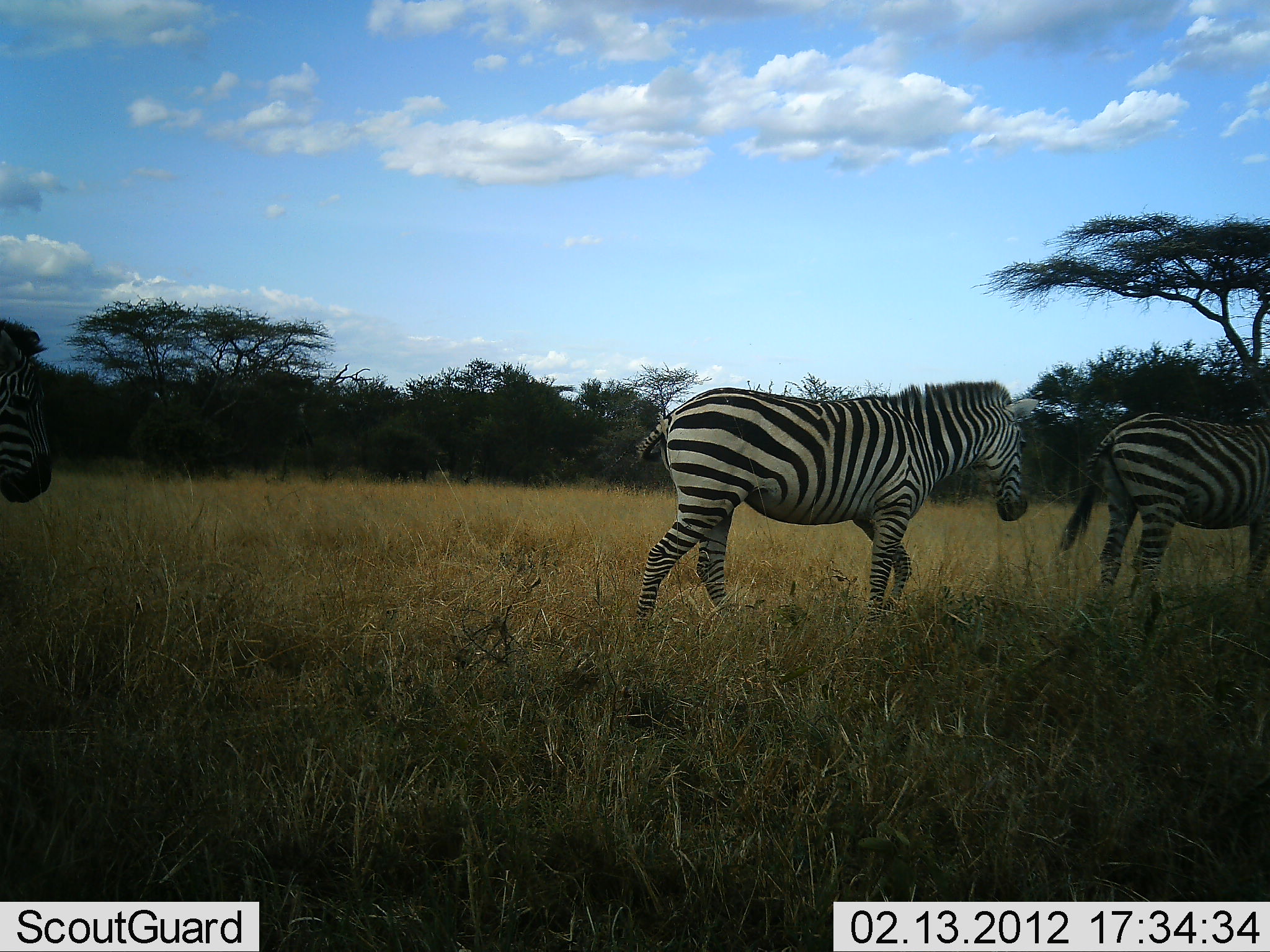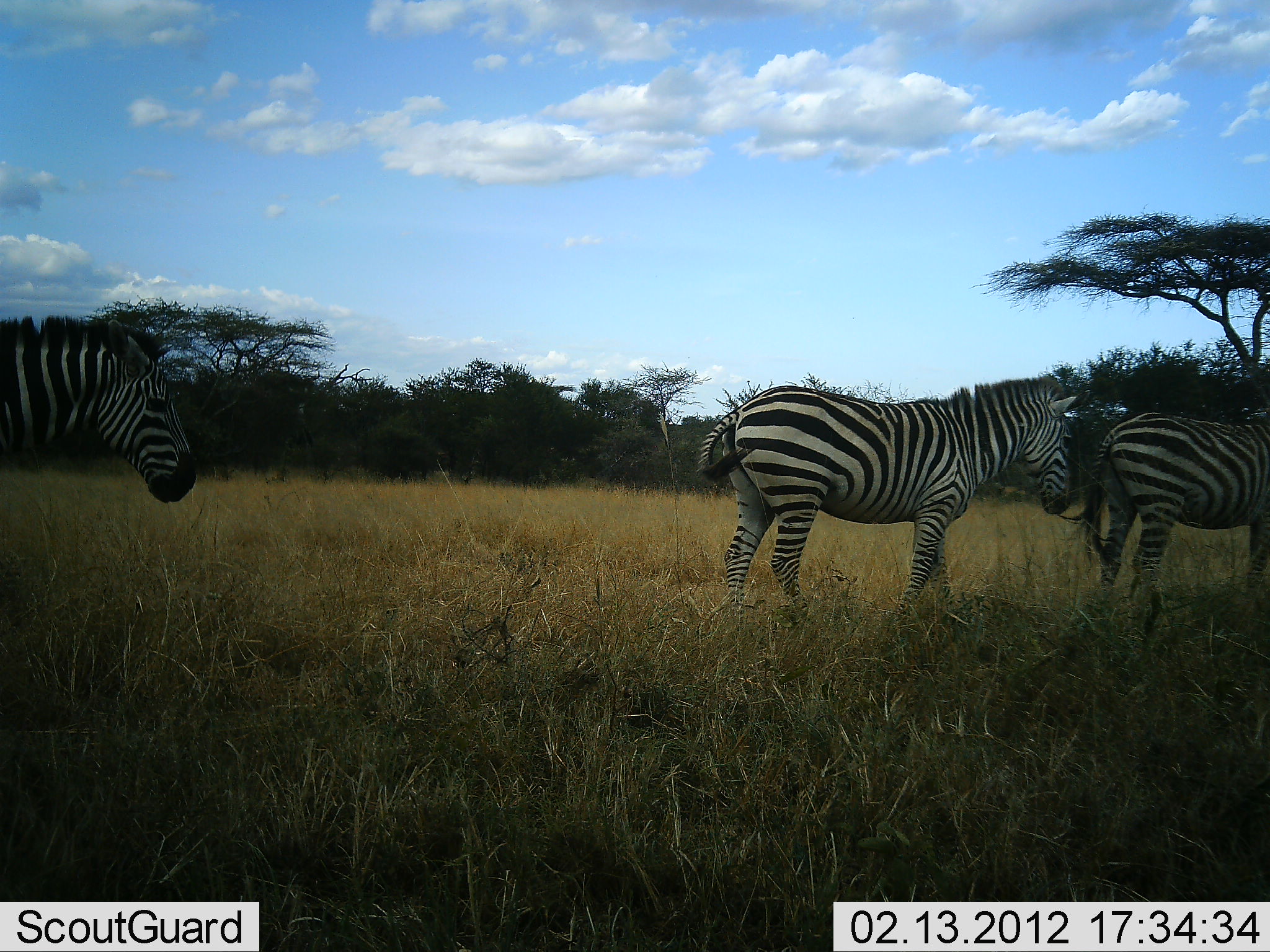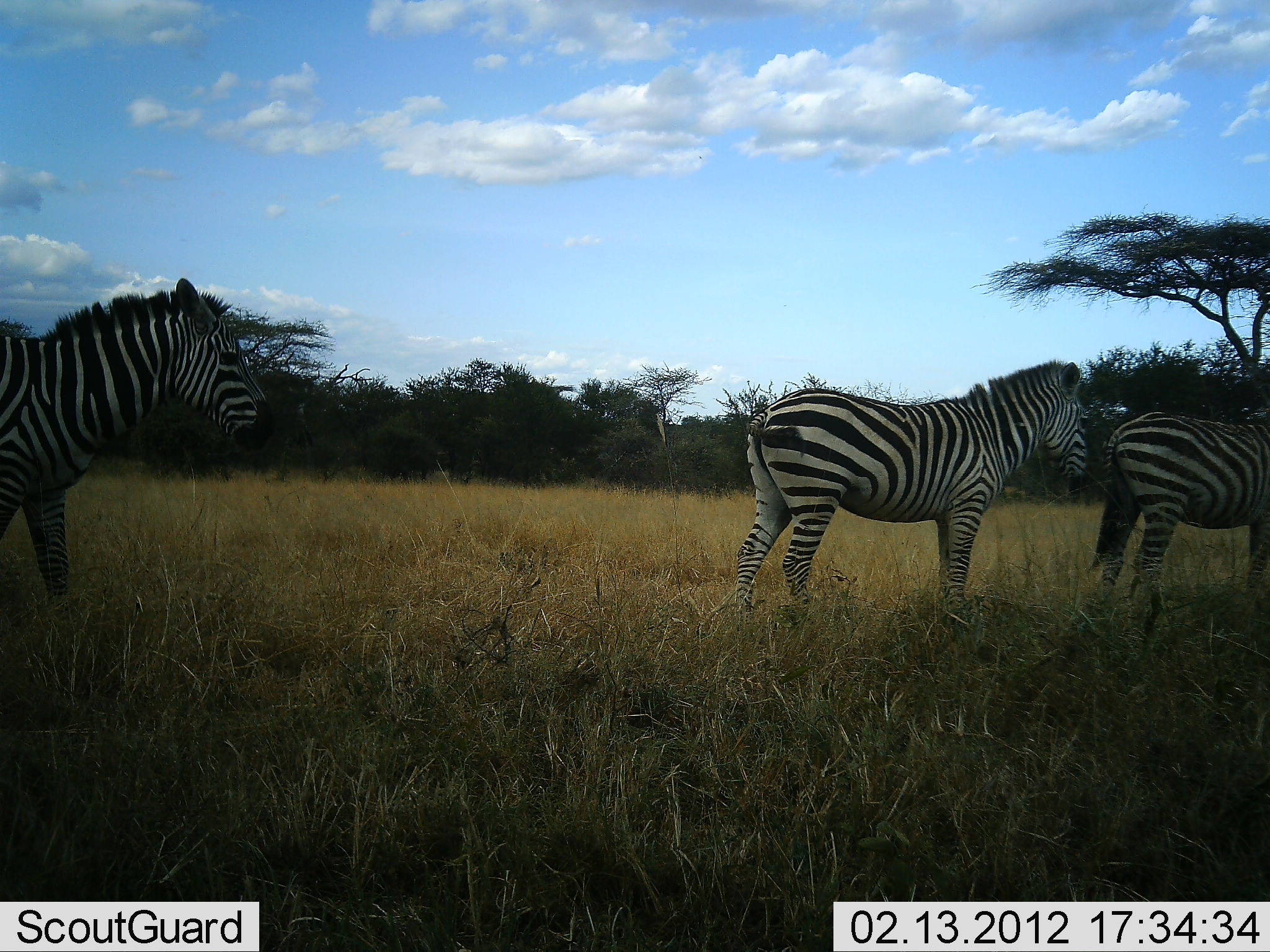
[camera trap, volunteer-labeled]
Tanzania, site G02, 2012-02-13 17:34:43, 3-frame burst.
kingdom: Animalia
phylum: Chordata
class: Mammalia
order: Perissodactyla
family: Equidae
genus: Equus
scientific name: Equus quagga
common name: plains zebra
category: zebra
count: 3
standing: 50%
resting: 0%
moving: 89%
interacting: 3%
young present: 3%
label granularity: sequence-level